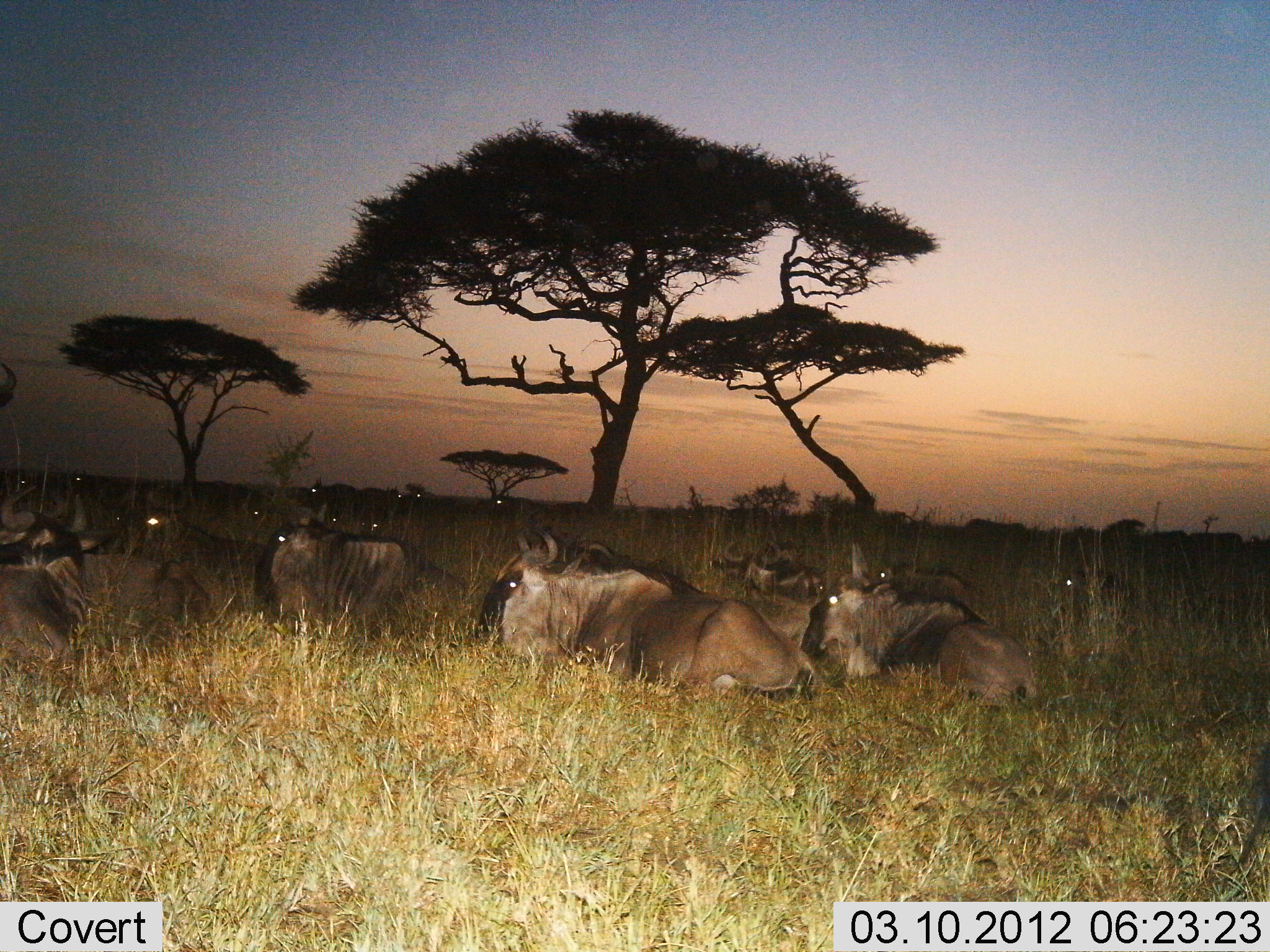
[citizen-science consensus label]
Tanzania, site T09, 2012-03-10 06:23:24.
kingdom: Animalia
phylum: Chordata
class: Mammalia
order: Artiodactyla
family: Bovidae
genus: Connochaetes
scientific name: Connochaetes taurinus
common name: blue wildebeest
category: wildebeest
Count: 11-50.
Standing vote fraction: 6%.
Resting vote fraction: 100%.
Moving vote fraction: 0%.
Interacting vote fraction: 0%.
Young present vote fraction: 6%.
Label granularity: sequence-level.